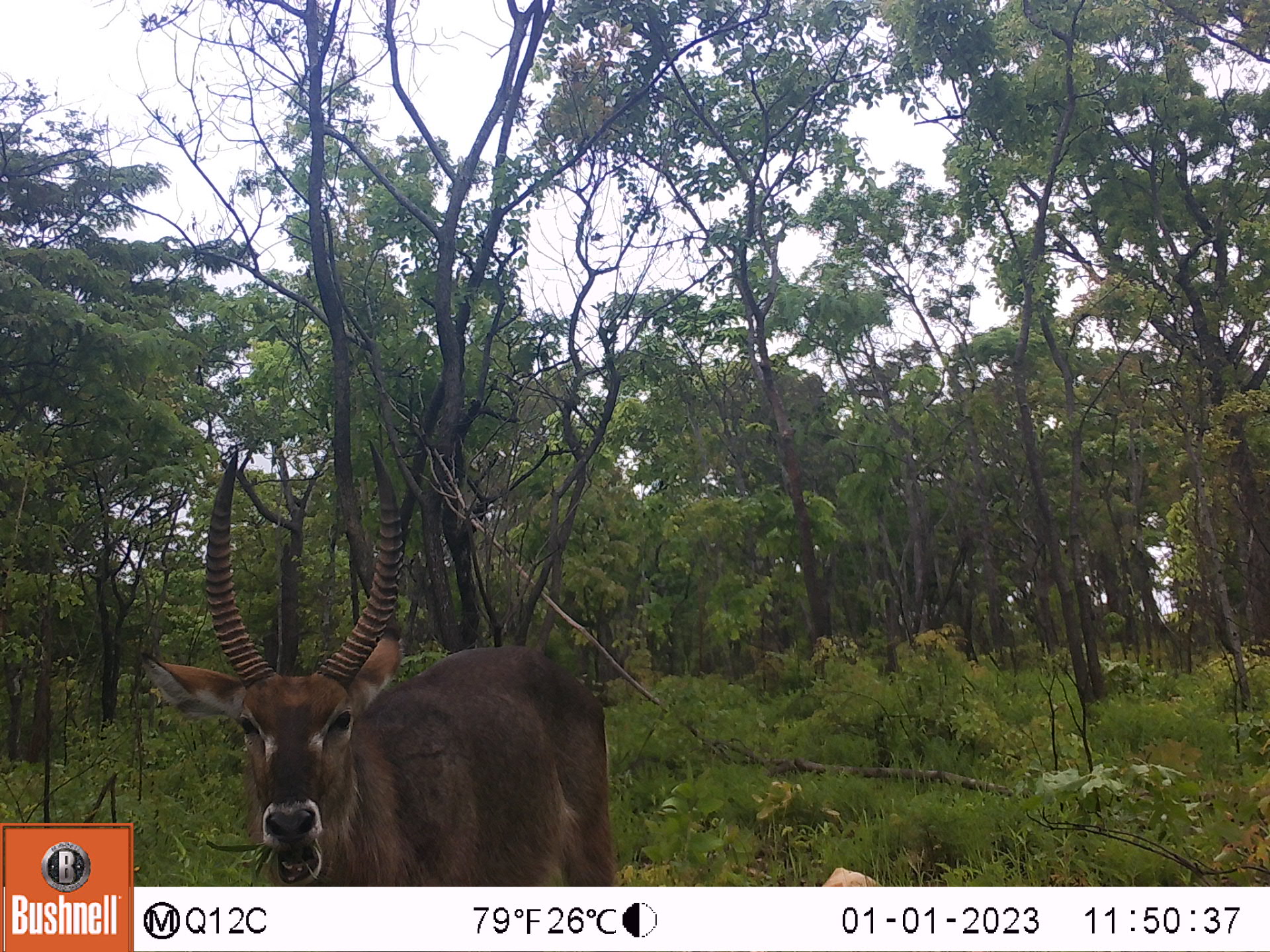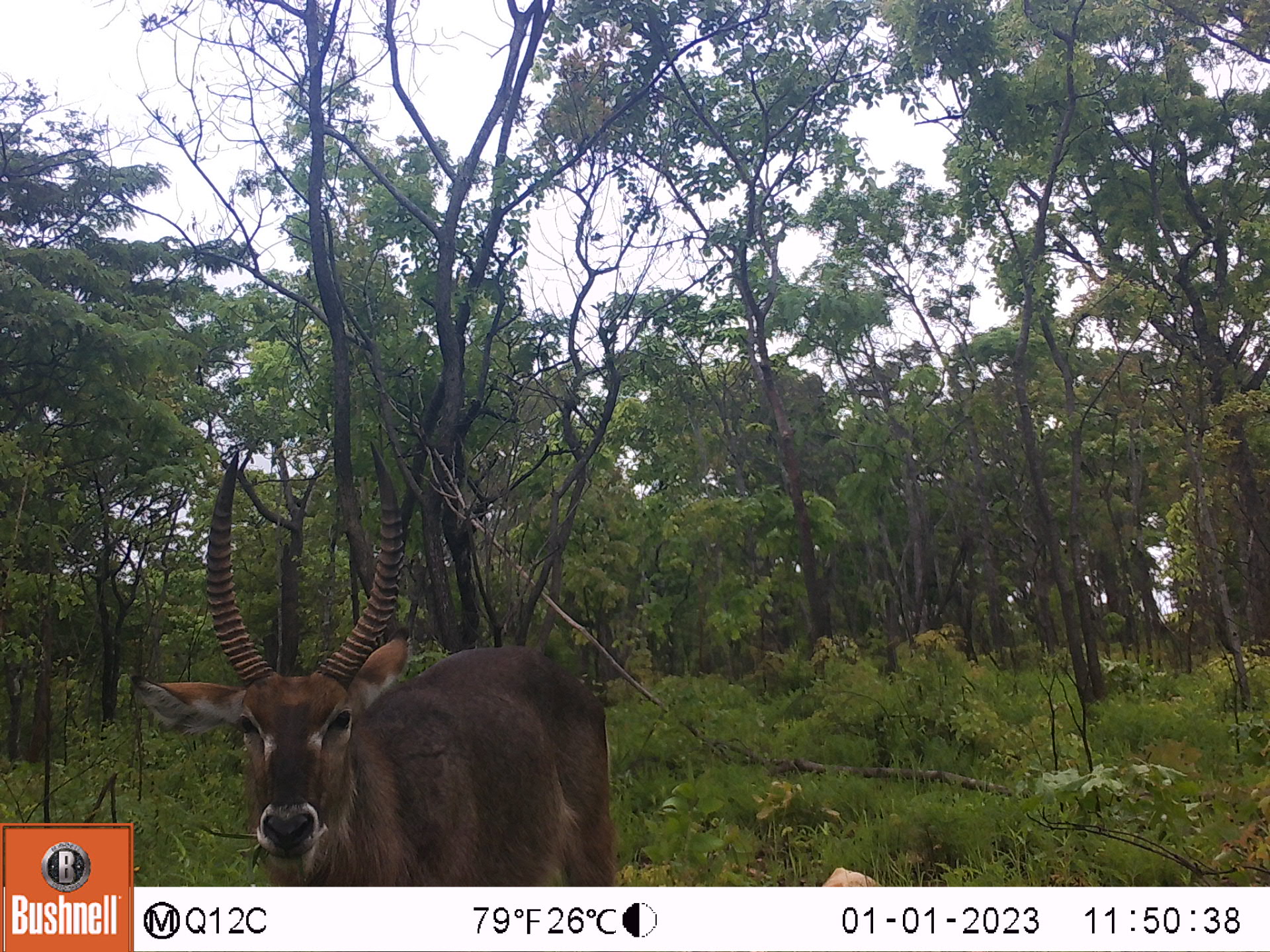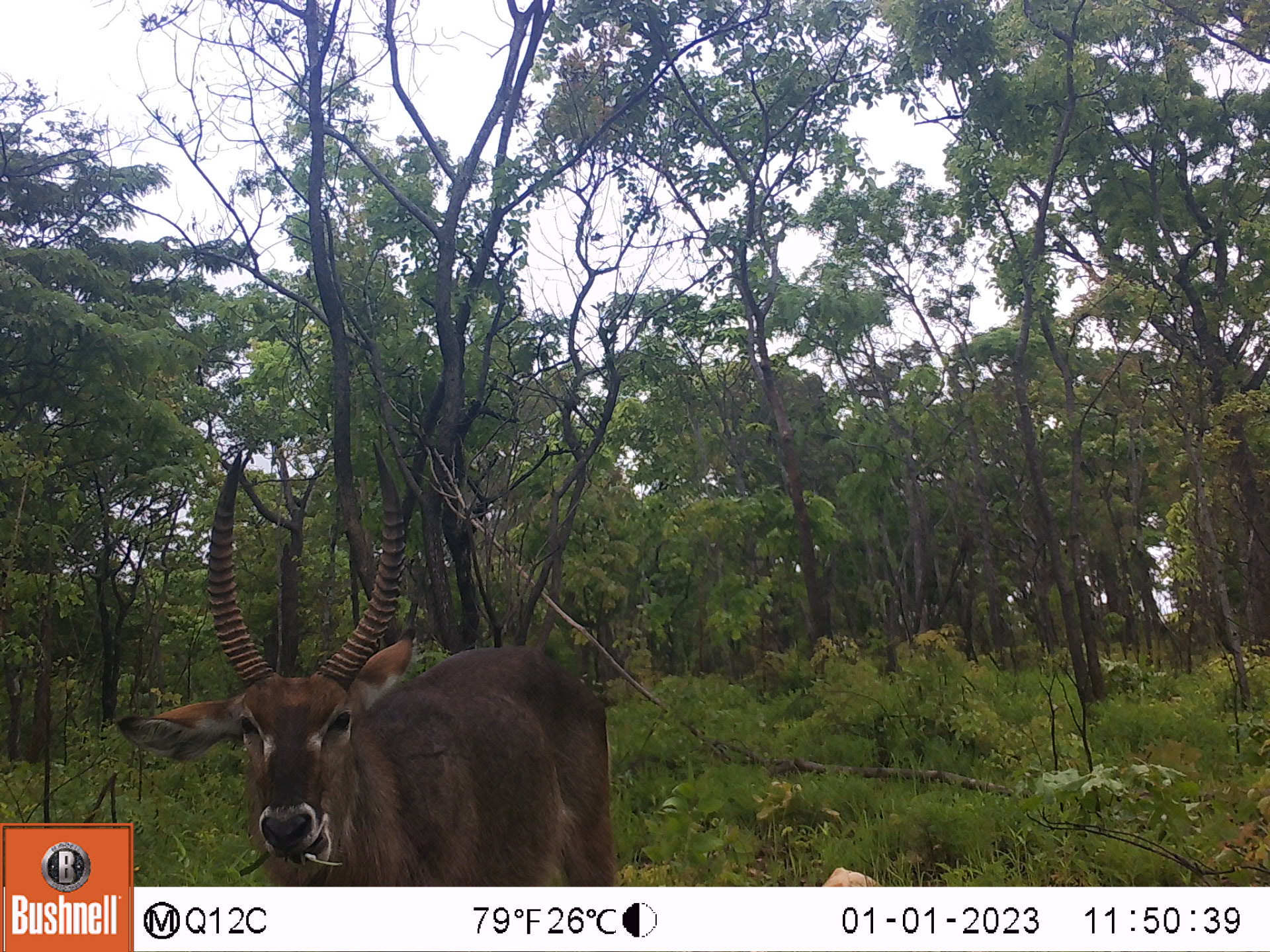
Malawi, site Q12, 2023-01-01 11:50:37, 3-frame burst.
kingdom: Animalia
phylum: Chordata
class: Mammalia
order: Artiodactyla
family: Bovidae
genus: Kobus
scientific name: Kobus ellipsiprymnus ellipsiprymnus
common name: common waterbuck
Common waterbuck (Kobus ellipsiprymnus ellipsiprymnus), count 1.